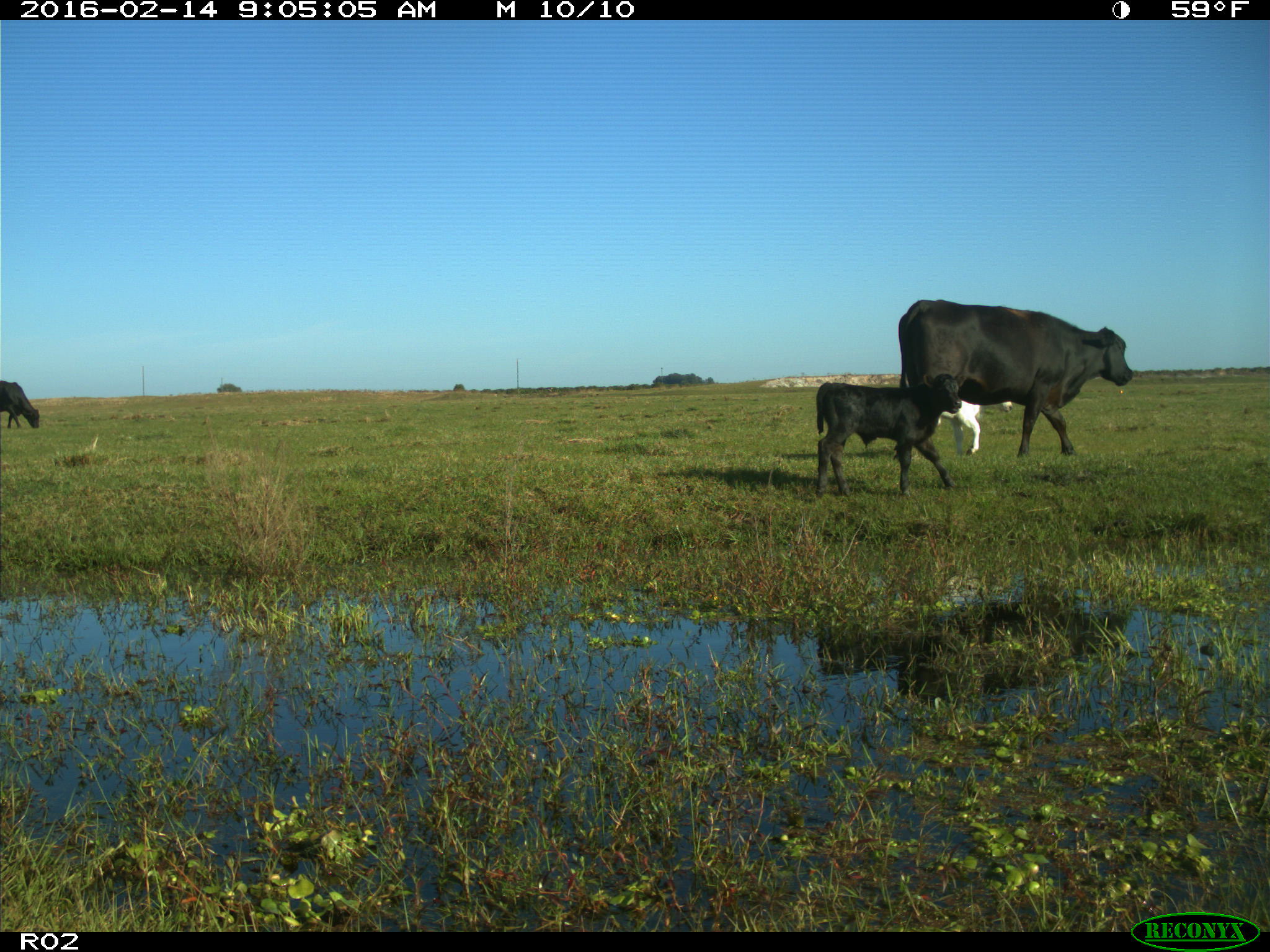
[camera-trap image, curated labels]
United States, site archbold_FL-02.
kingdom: Animalia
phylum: Chordata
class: Mammalia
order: Artiodactyla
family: Bovidae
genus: Bos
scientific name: Bos taurus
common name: domestic cow